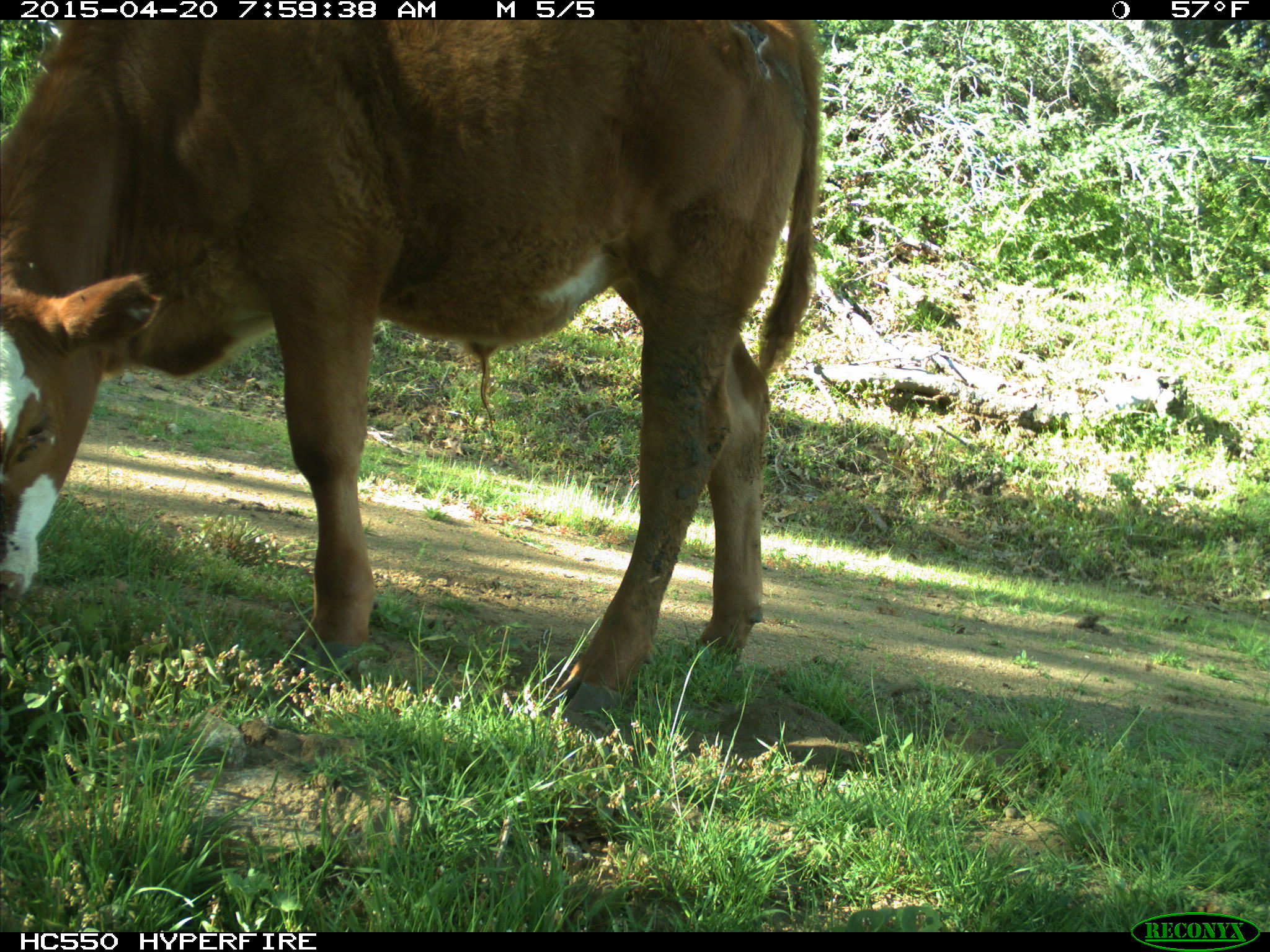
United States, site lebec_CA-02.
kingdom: Animalia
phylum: Chordata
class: Mammalia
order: Artiodactyla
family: Bovidae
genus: Bos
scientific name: Bos taurus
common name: domestic cow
Bos taurus (domestic cow).